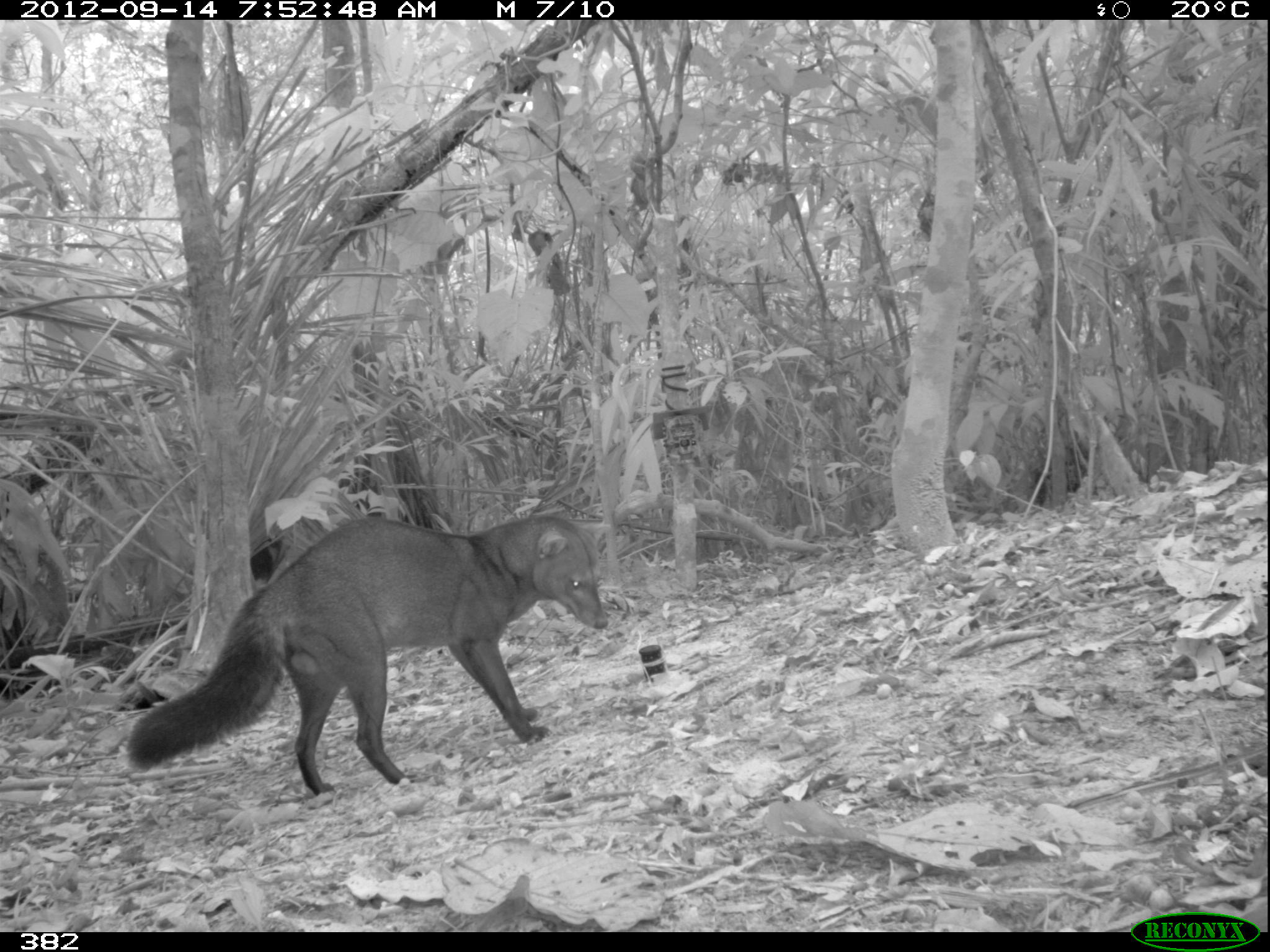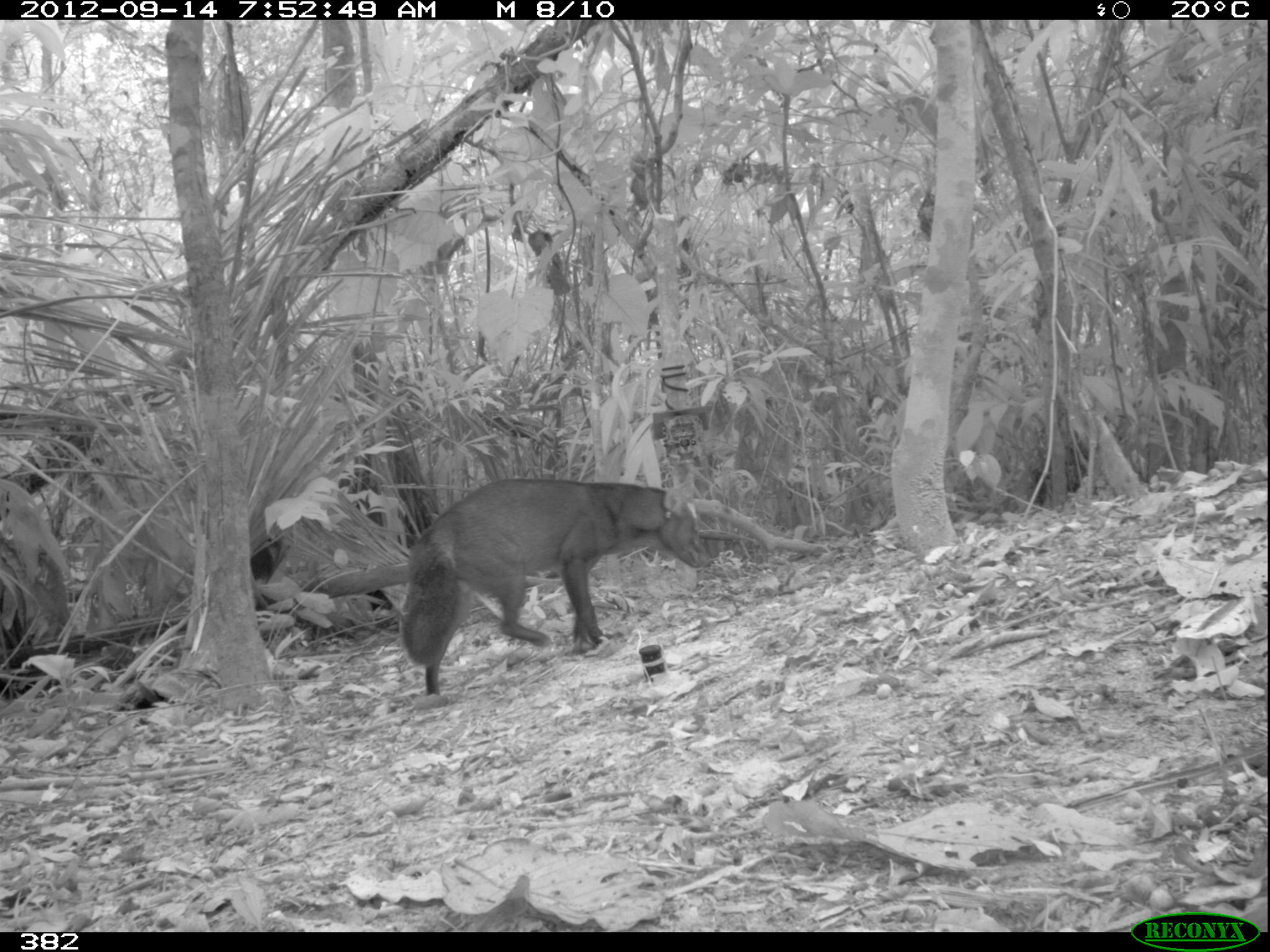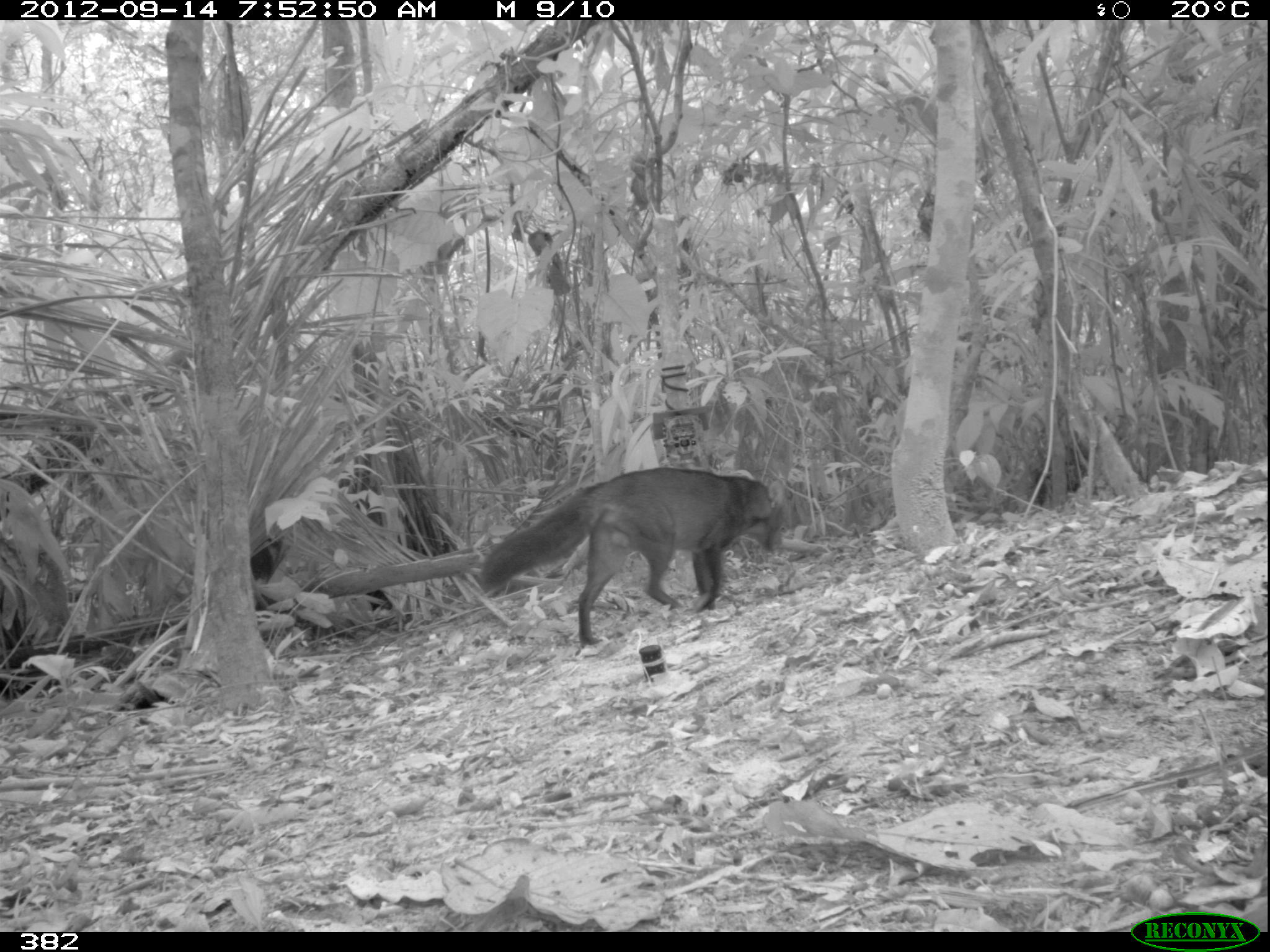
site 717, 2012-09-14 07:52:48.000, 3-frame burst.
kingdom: Animalia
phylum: Chordata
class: Mammalia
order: Carnivora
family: Canidae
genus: Atelocynus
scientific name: Atelocynus microtis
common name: short-eared dog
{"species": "Atelocynus microtis (short-eared dog)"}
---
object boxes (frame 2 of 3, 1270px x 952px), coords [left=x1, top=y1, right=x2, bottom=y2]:
atelocynus microtis: [left=402, top=476, right=710, bottom=696]